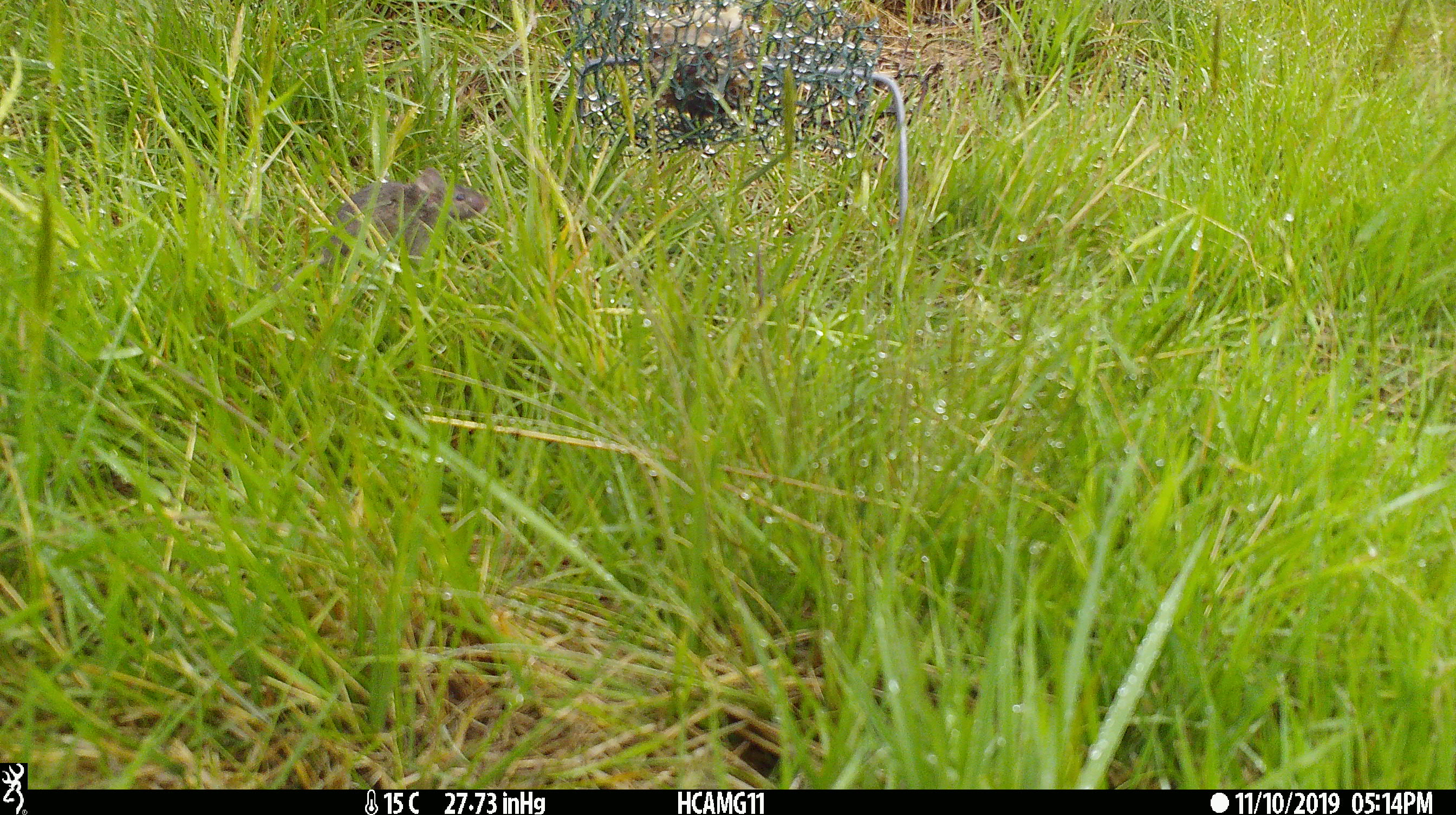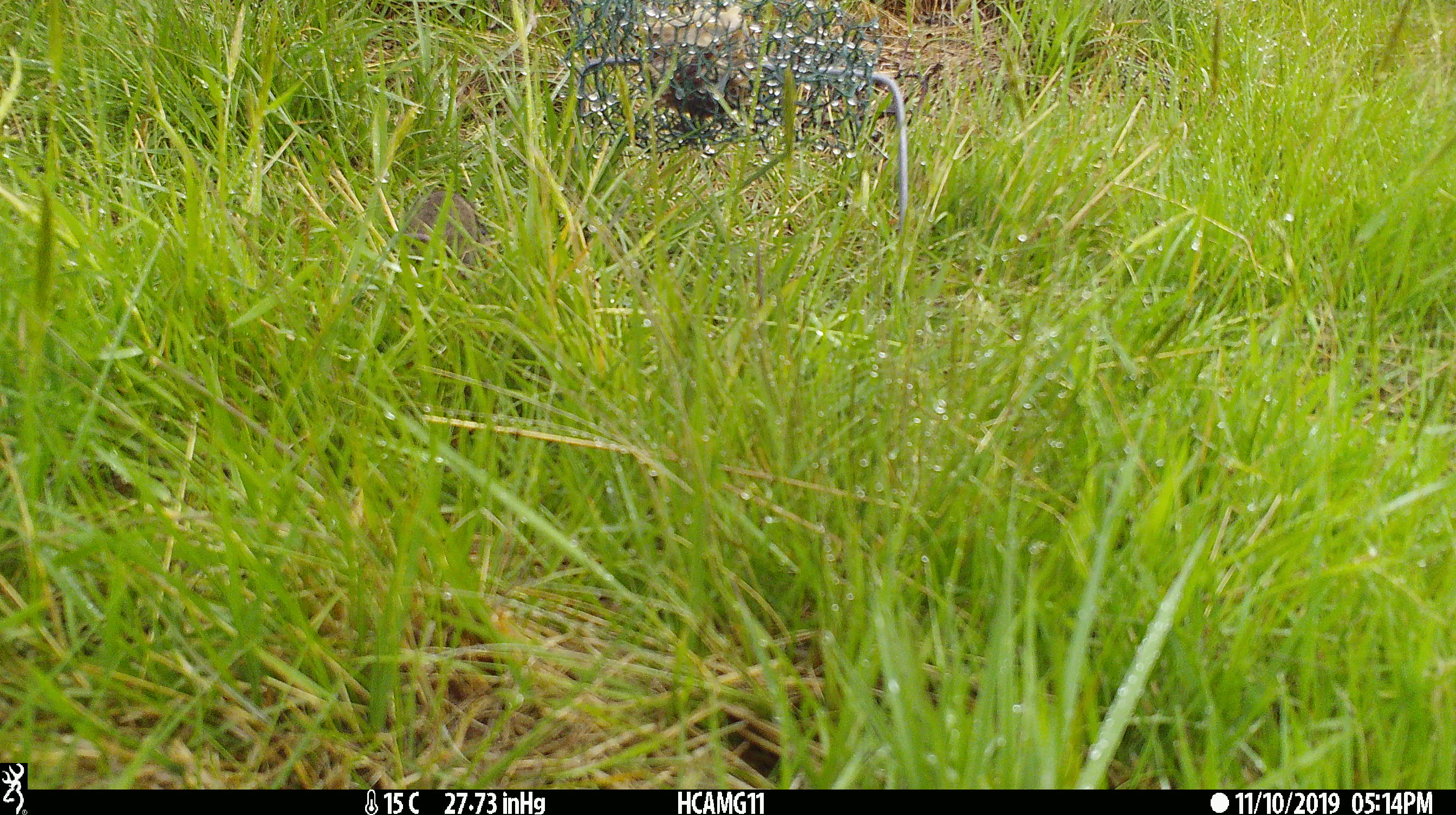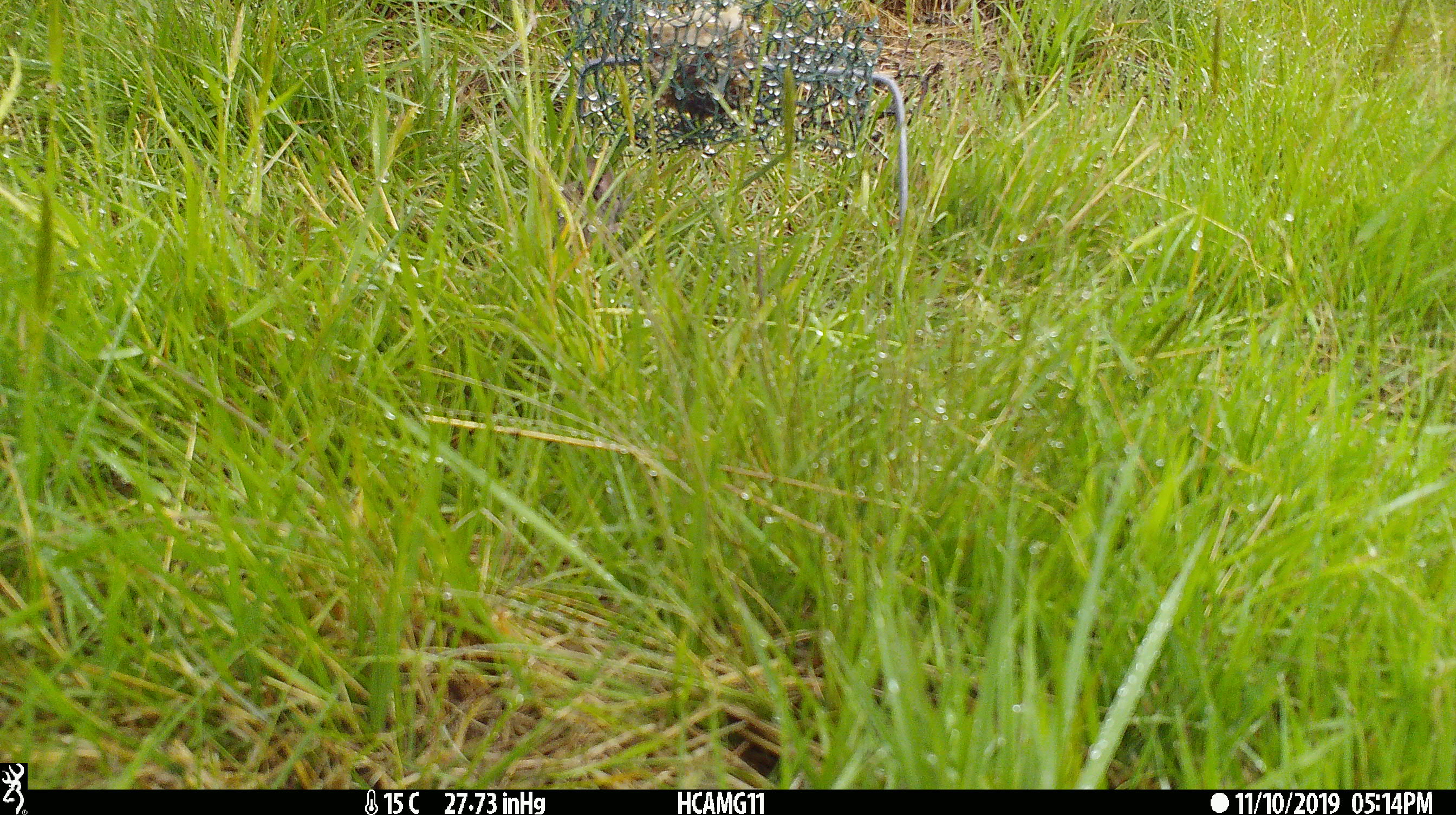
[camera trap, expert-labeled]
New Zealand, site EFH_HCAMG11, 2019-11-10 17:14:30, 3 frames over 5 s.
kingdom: Animalia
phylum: Chordata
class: Mammalia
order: Rodentia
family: Muridae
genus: Mus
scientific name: Mus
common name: mouse